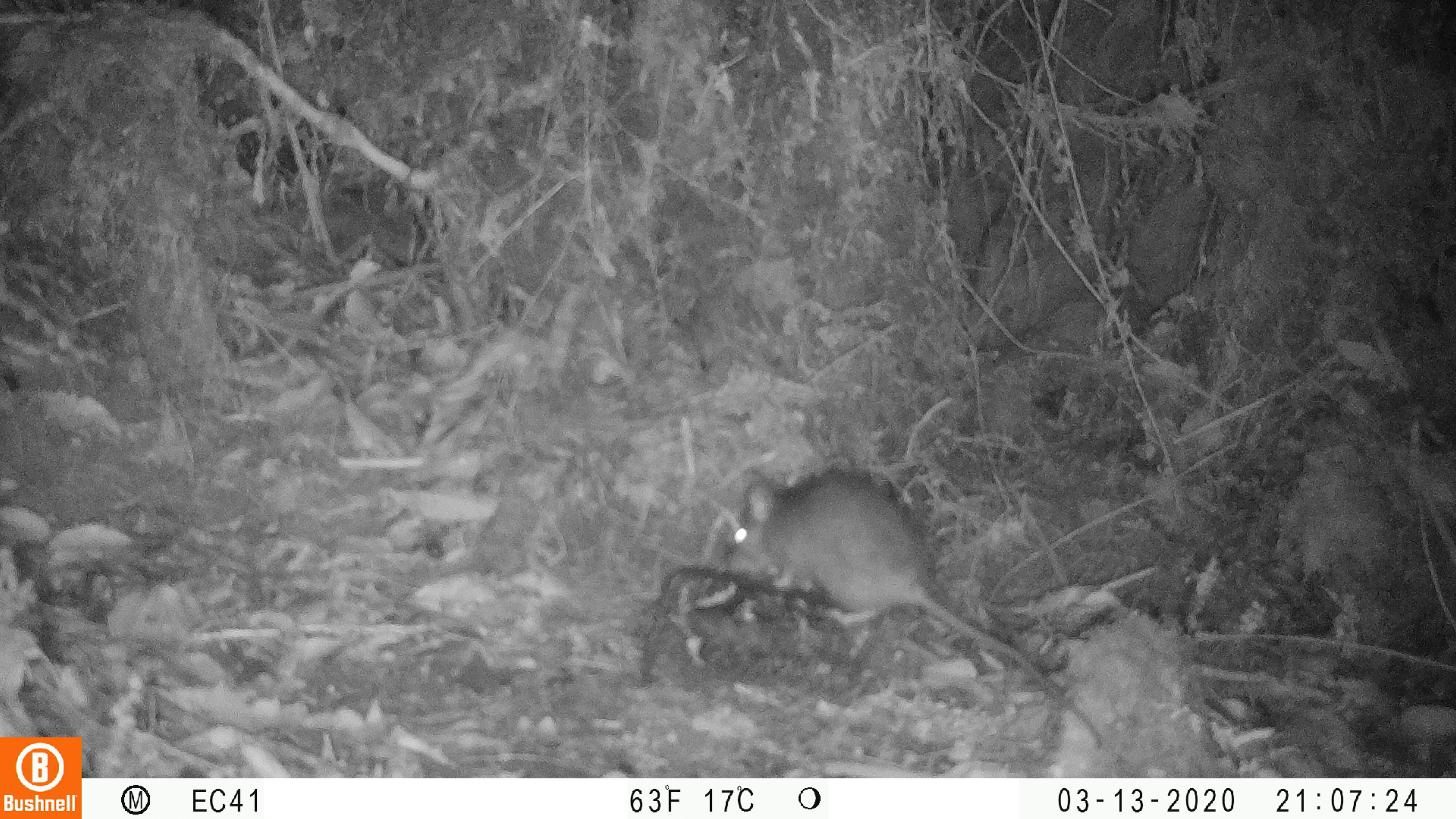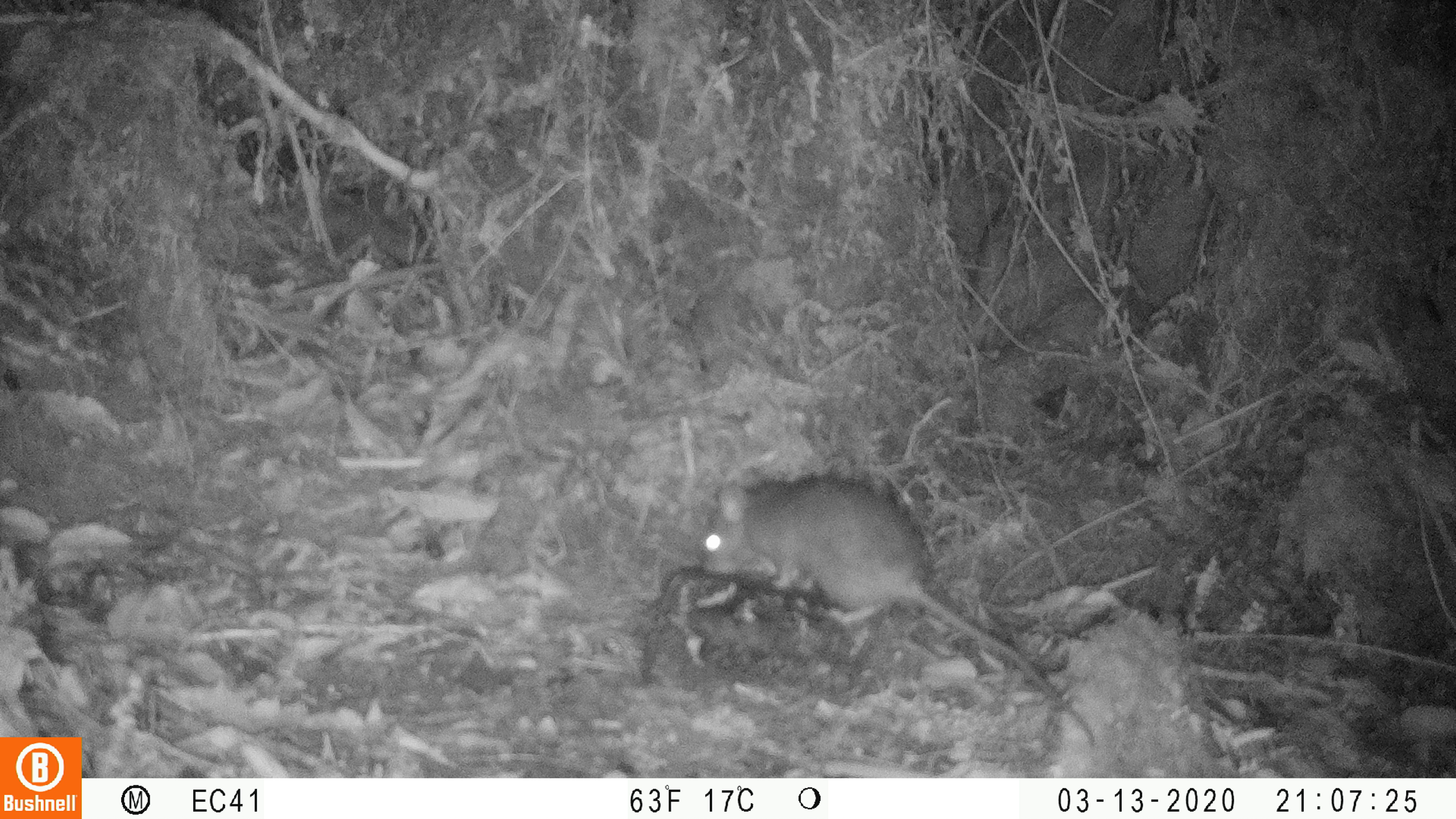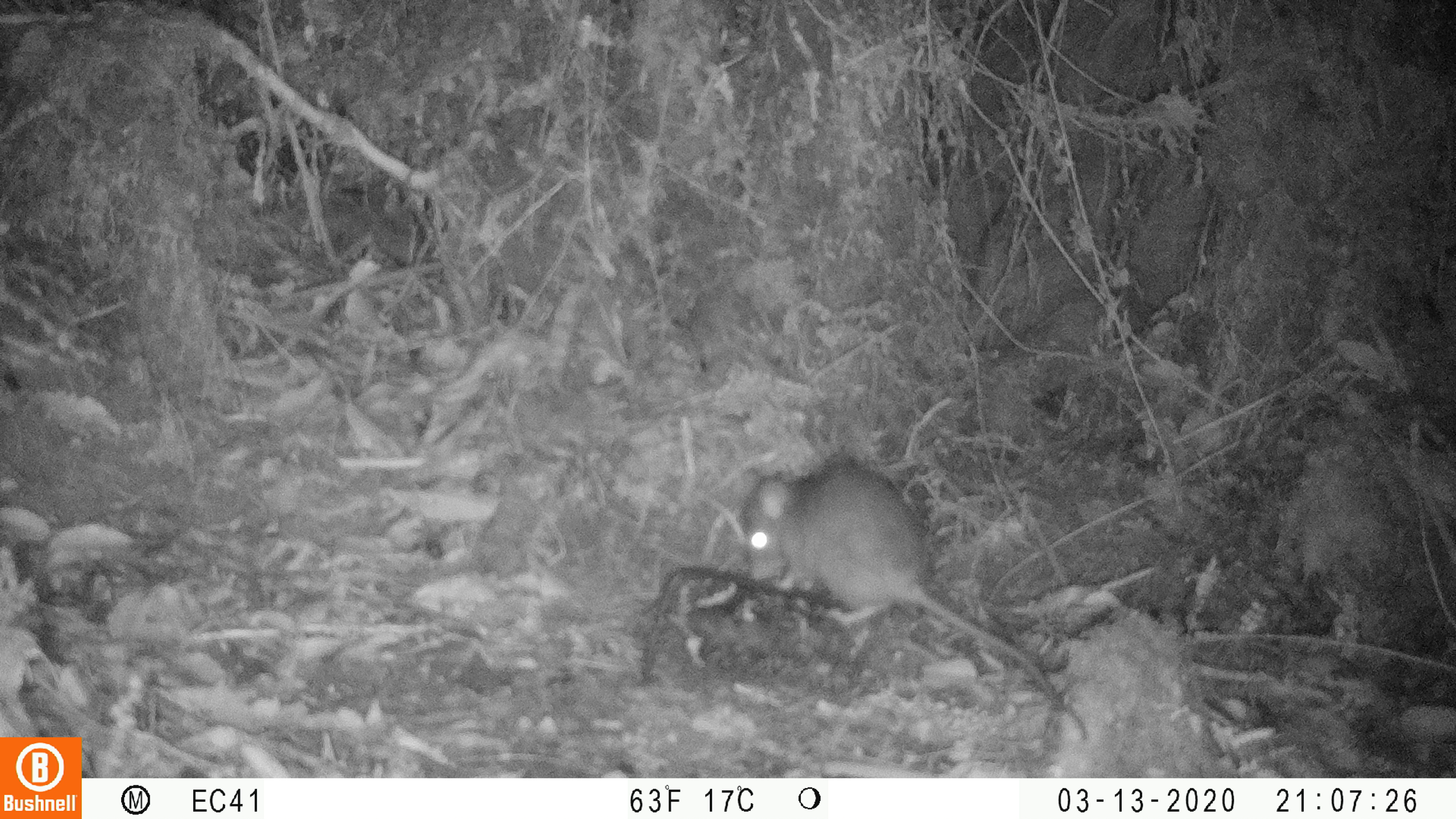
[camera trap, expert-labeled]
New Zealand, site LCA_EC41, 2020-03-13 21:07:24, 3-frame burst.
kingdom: Animalia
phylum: Chordata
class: Mammalia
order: Rodentia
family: Muridae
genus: Rattus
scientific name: Rattus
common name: rat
Rat (Rattus).